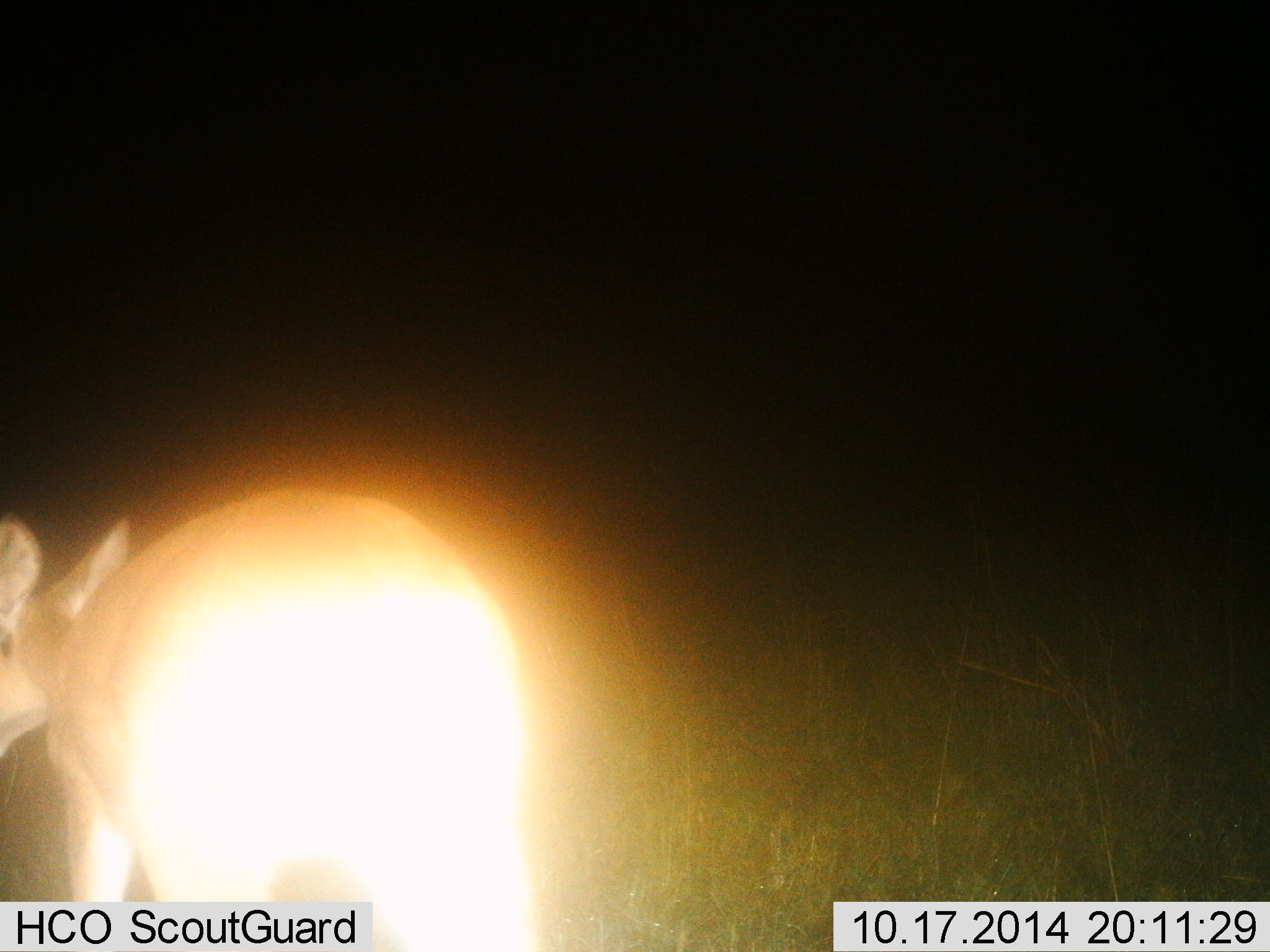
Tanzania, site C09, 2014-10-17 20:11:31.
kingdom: Animalia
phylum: Chordata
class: Mammalia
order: Artiodactyla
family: Bovidae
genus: Redunca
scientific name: Redunca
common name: reedbuck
Reedbuck (Redunca), count 1. Behavior (volunteer vote fractions): standing 80%, resting 0%, moving 20%, interacting 0%. Young present (vote fraction): 0%. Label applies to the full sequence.